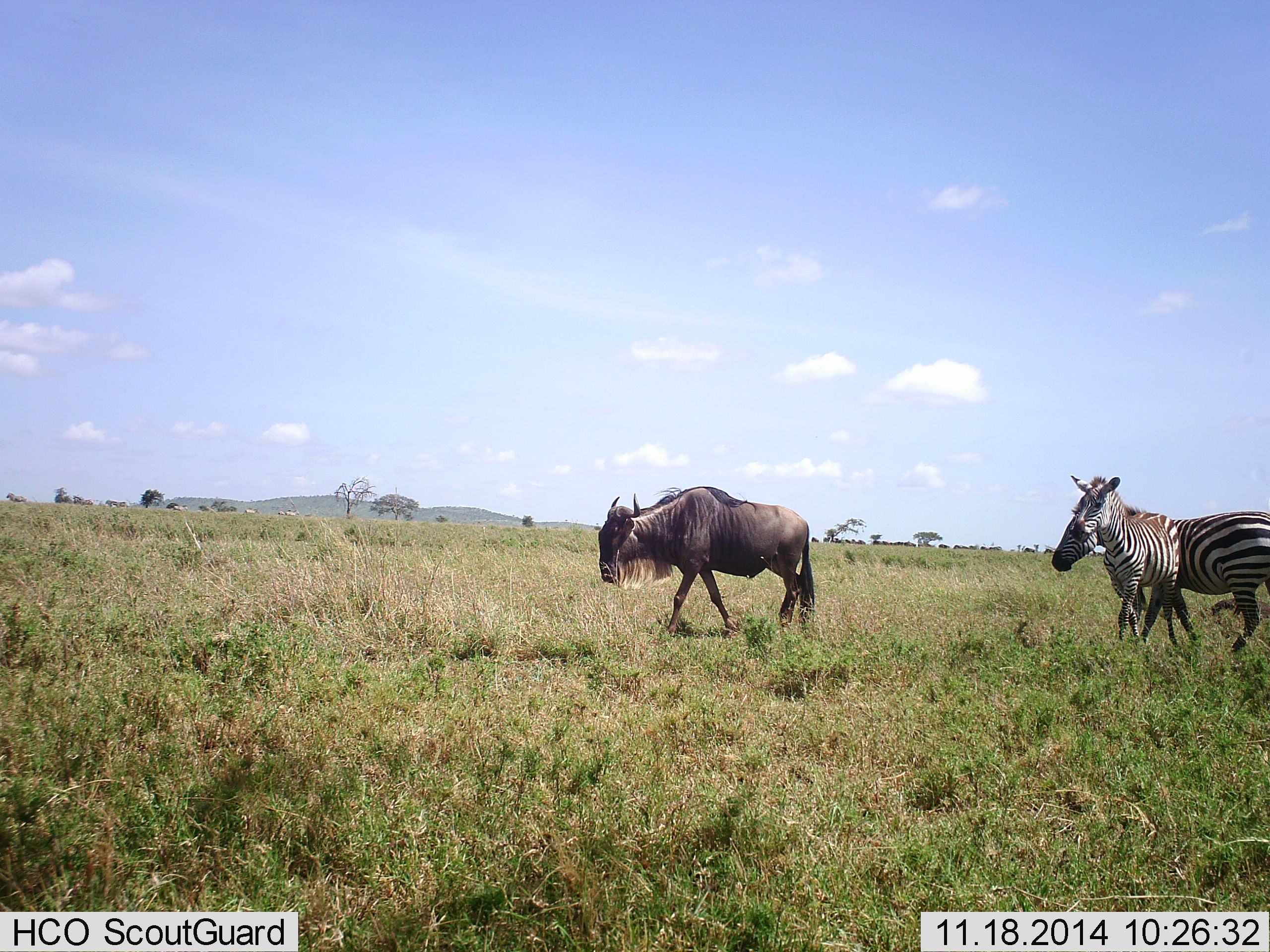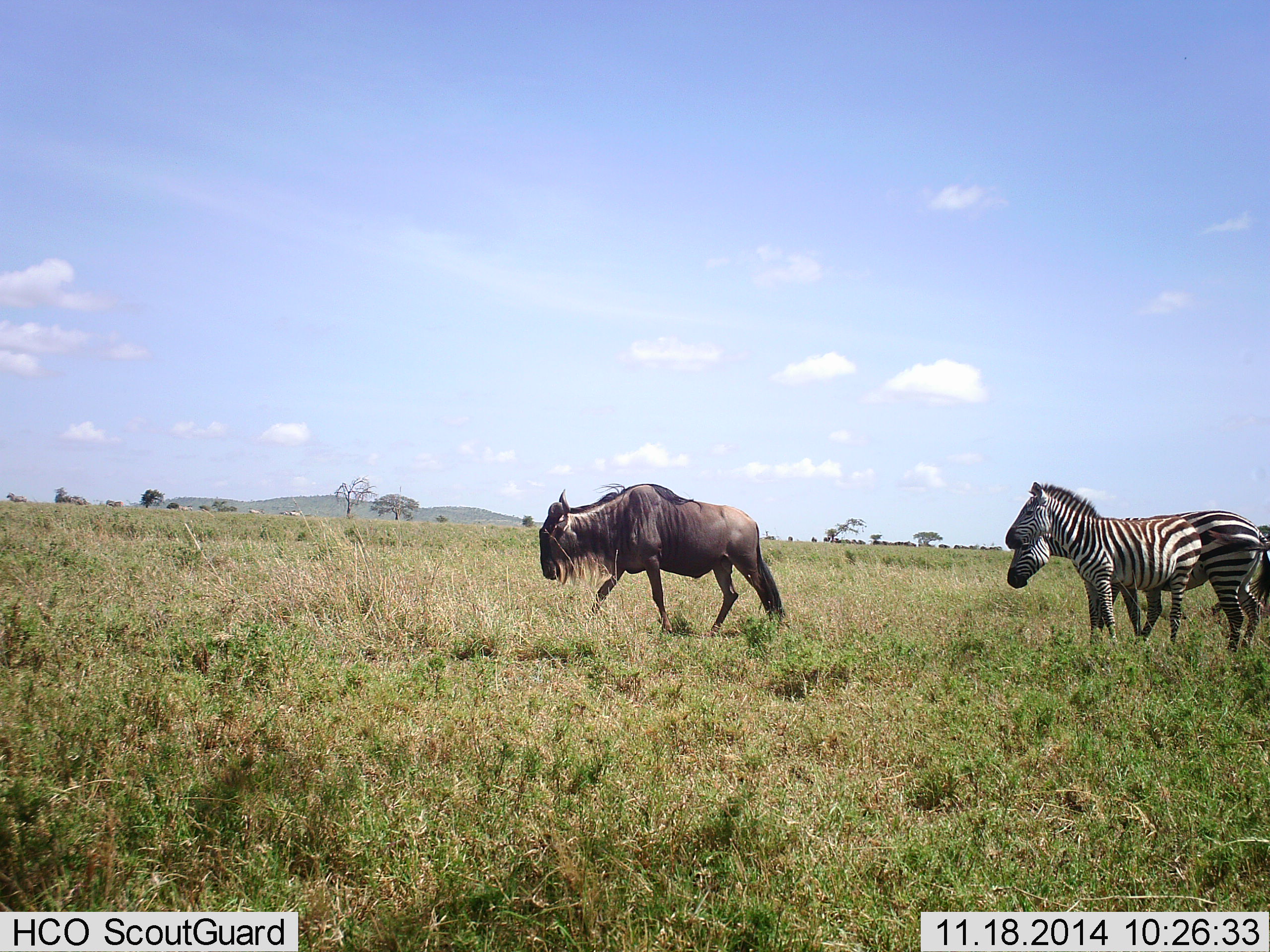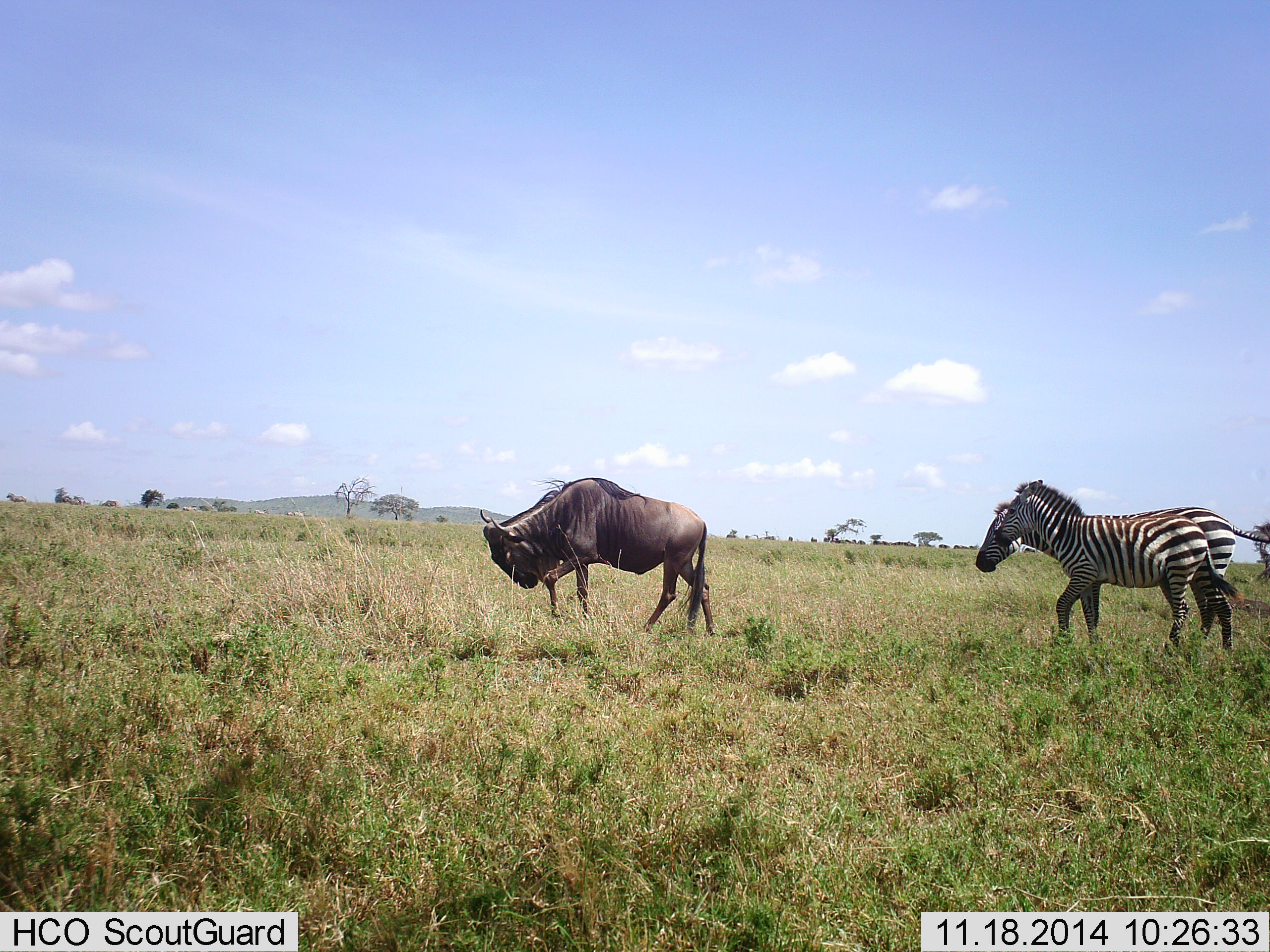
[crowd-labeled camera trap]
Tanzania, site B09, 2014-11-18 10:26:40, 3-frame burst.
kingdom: Animalia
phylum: Chordata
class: Mammalia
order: Artiodactyla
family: Bovidae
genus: Connochaetes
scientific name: Connochaetes taurinus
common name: blue wildebeest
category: wildebeest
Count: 1.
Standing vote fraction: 0%.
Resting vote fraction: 10%.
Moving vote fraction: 90%.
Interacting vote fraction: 0%.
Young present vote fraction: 0%.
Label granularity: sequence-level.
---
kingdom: Animalia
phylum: Chordata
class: Mammalia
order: Perissodactyla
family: Equidae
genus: Equus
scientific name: Equus quagga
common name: plains zebra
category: zebra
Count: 2.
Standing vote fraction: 20%.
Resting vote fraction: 10%.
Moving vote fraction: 70%.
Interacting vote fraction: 0%.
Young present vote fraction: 0%.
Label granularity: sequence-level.